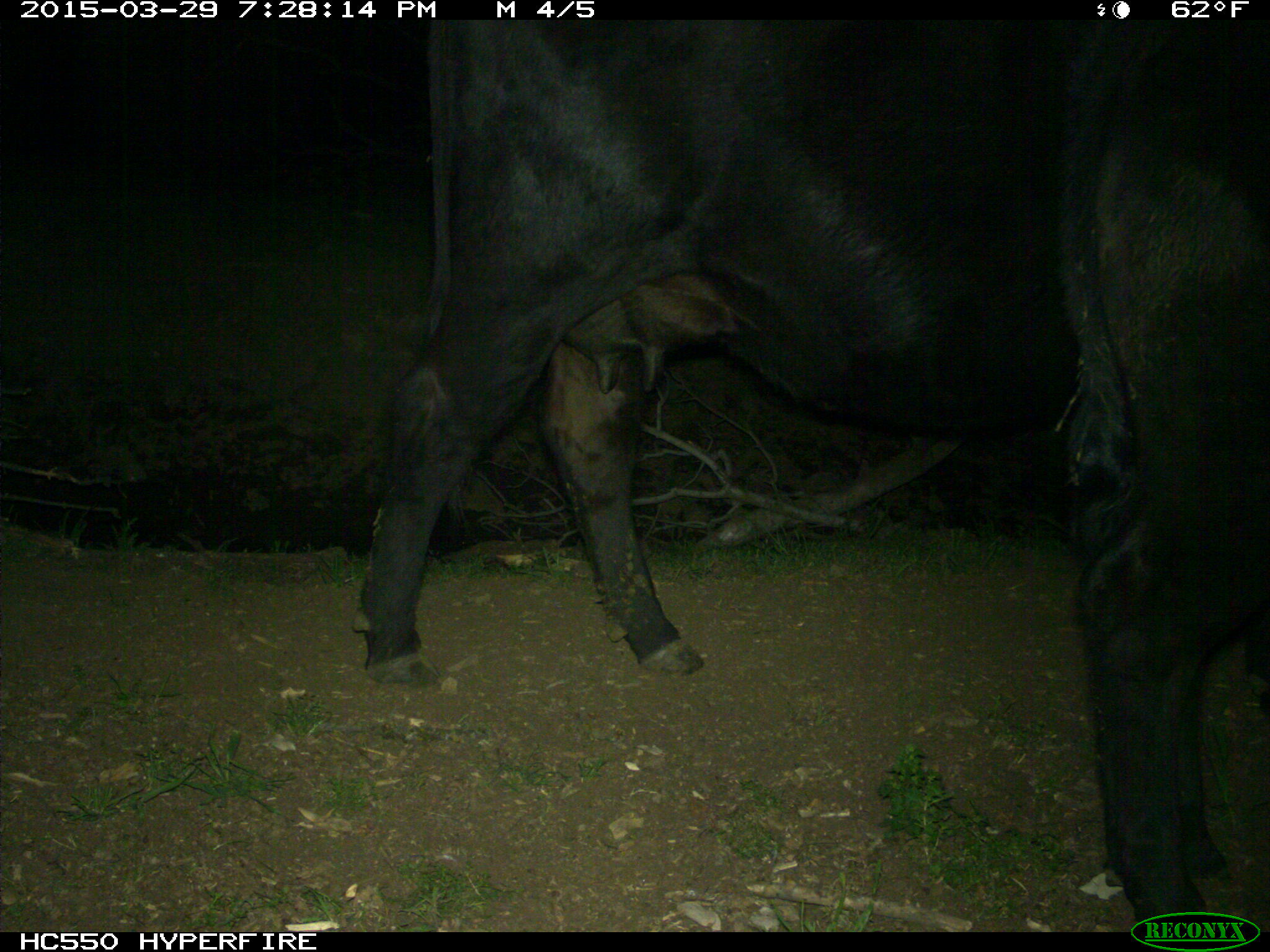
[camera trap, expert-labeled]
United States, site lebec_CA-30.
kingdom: Animalia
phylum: Chordata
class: Mammalia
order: Artiodactyla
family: Bovidae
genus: Bos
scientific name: Bos taurus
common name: domestic cow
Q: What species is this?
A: Bos taurus (domestic cow).